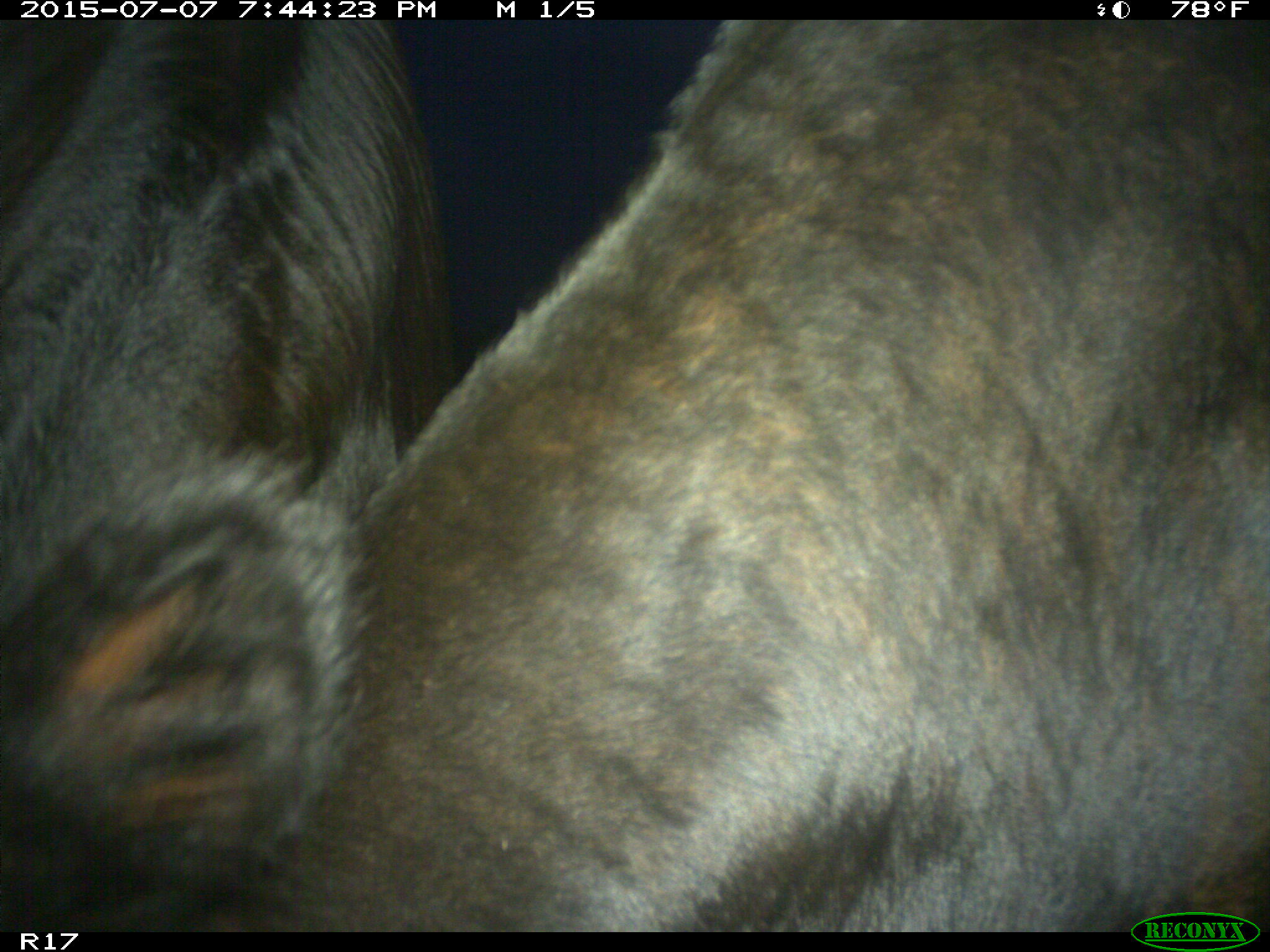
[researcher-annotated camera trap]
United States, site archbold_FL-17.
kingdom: Animalia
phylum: Chordata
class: Mammalia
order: Artiodactyla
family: Bovidae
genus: Bos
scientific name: Bos taurus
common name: domestic cow